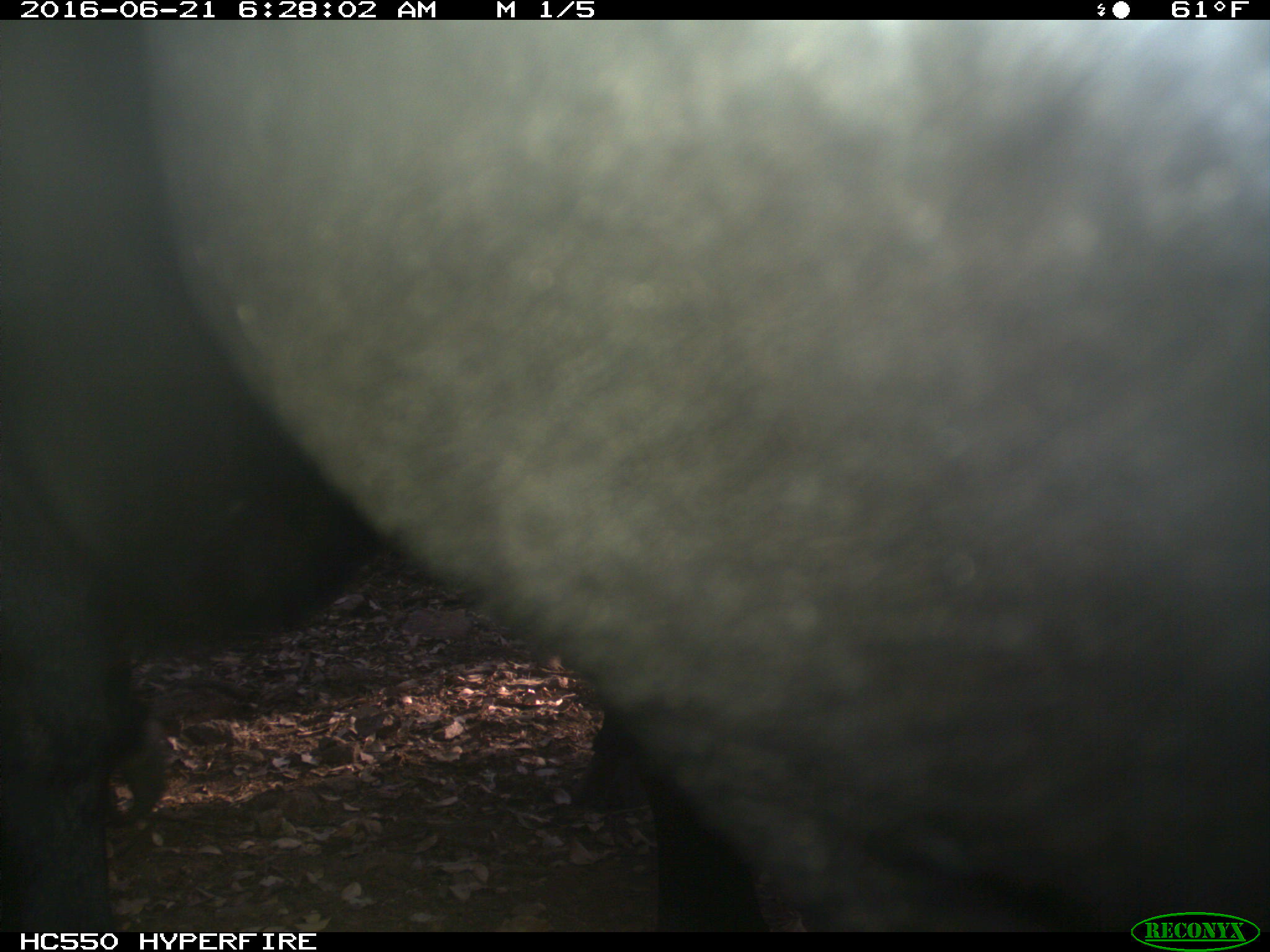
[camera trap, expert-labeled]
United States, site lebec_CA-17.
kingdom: Animalia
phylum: Chordata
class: Mammalia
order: Artiodactyla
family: Bovidae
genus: Bos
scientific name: Bos taurus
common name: domestic cow